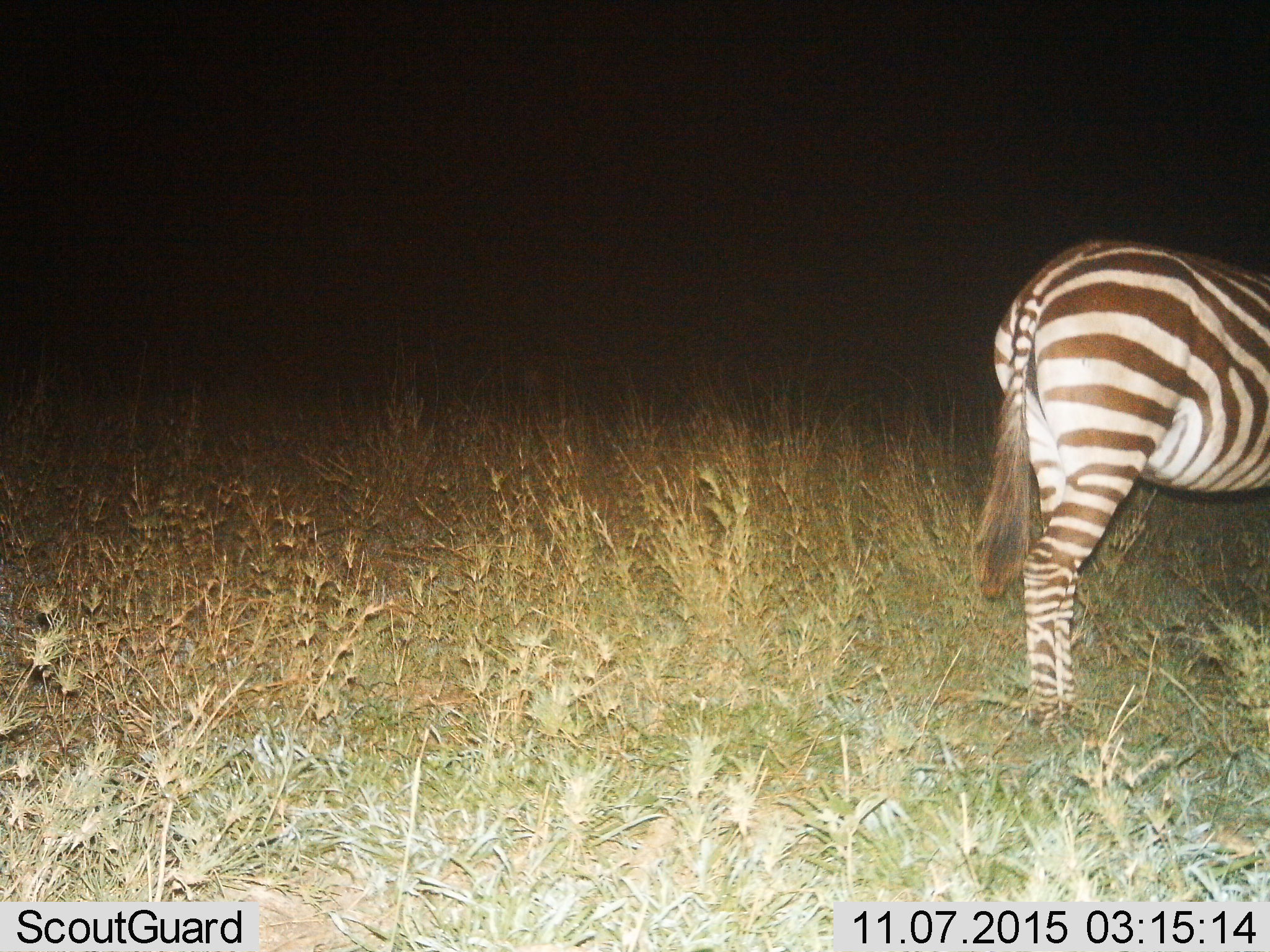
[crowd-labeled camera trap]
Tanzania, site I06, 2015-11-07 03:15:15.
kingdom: Animalia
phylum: Chordata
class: Mammalia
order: Perissodactyla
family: Equidae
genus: Equus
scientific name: Equus quagga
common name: plains zebra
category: zebra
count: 1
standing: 89%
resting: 0%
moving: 11%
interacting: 0%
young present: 0%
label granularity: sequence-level